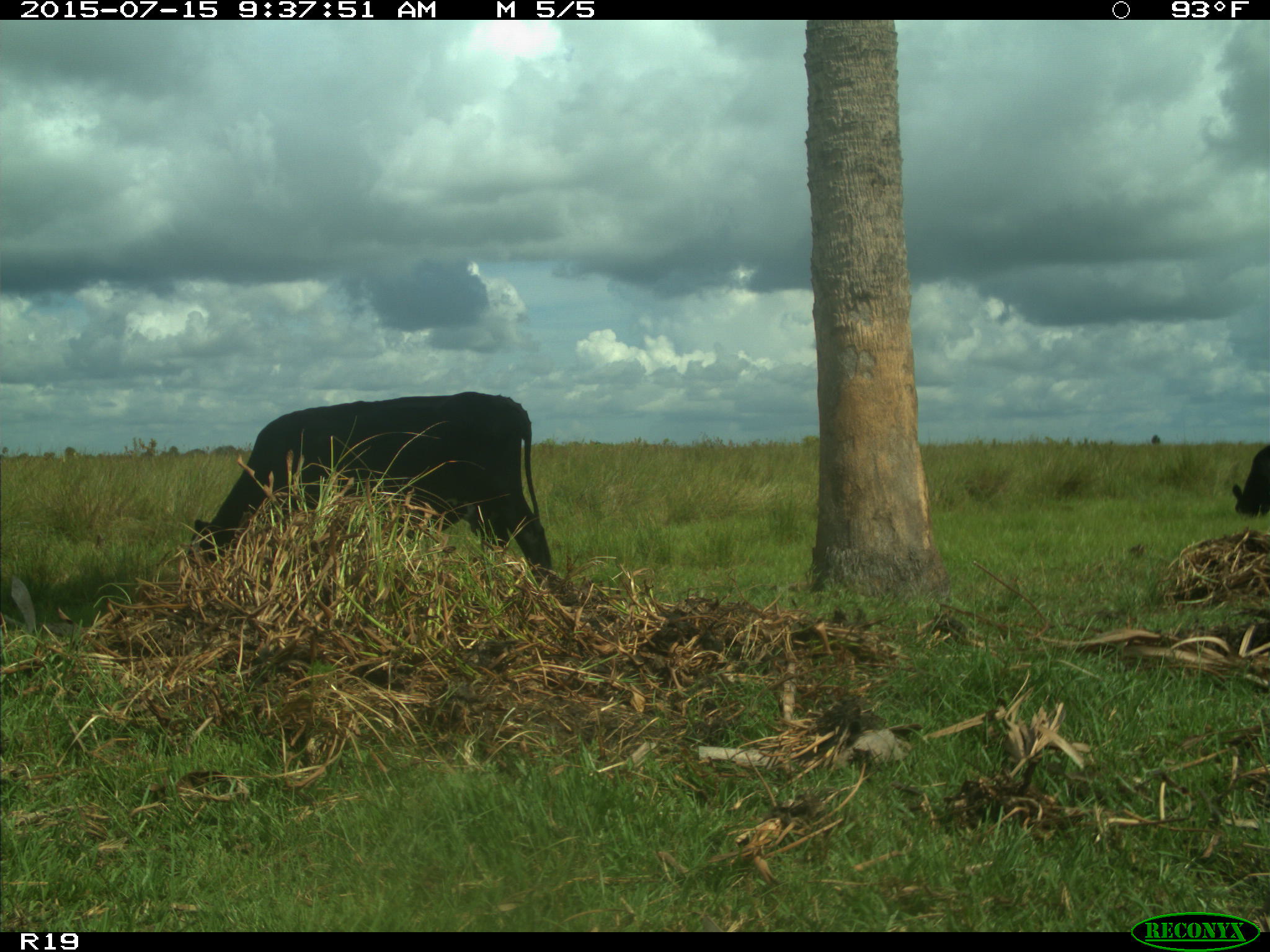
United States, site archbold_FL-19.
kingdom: Animalia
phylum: Chordata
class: Mammalia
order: Artiodactyla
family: Bovidae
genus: Bos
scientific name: Bos taurus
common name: domestic cow